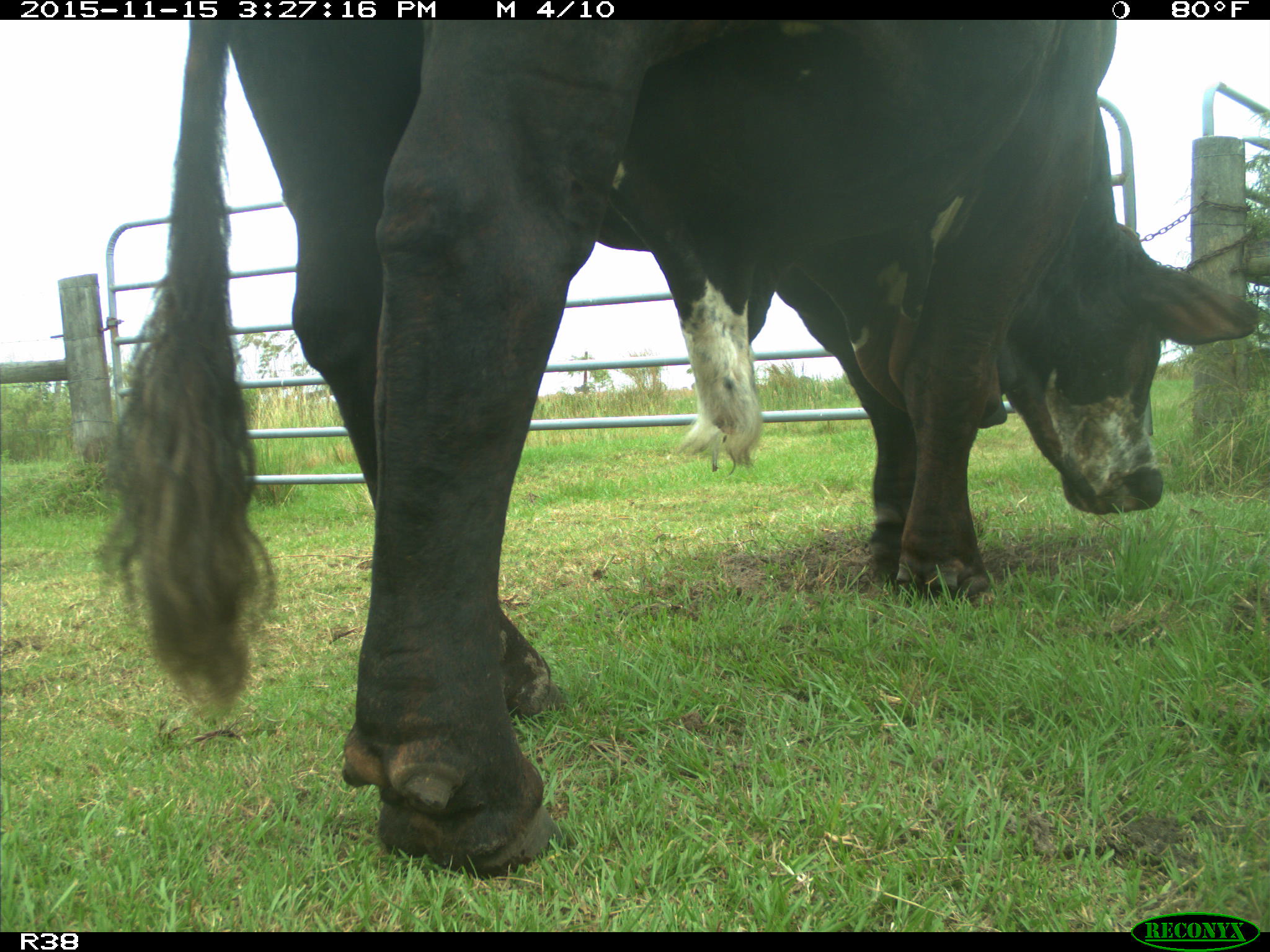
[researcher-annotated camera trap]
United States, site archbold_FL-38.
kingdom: Animalia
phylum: Chordata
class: Mammalia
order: Artiodactyla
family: Bovidae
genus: Bos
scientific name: Bos taurus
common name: domestic cow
Bos taurus (domestic cow).